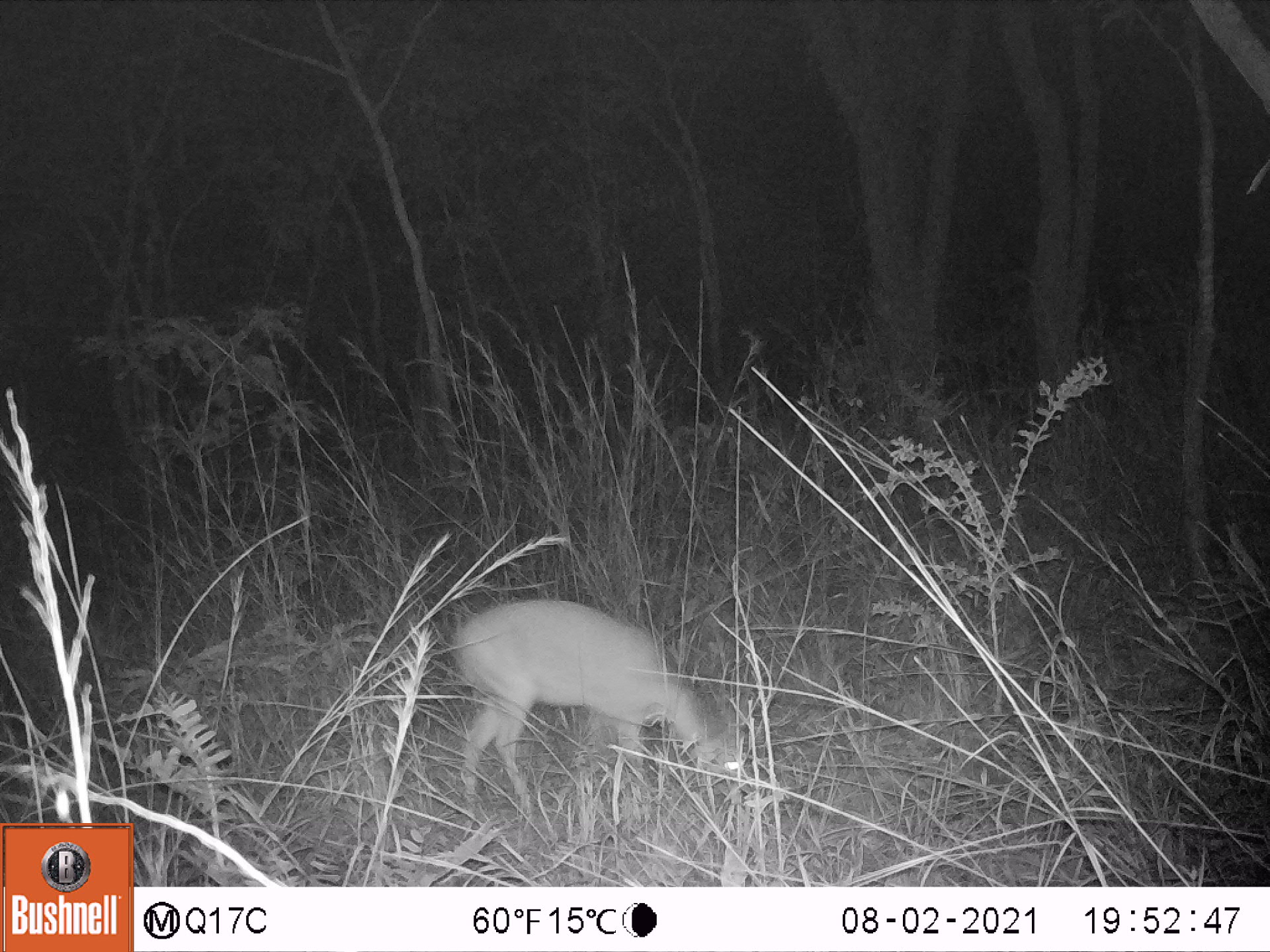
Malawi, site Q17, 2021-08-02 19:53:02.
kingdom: Animalia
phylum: Chordata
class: Mammalia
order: Artiodactyla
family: Bovidae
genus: Sylvicapra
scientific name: Sylvicapra grimmia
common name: common duiker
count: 1